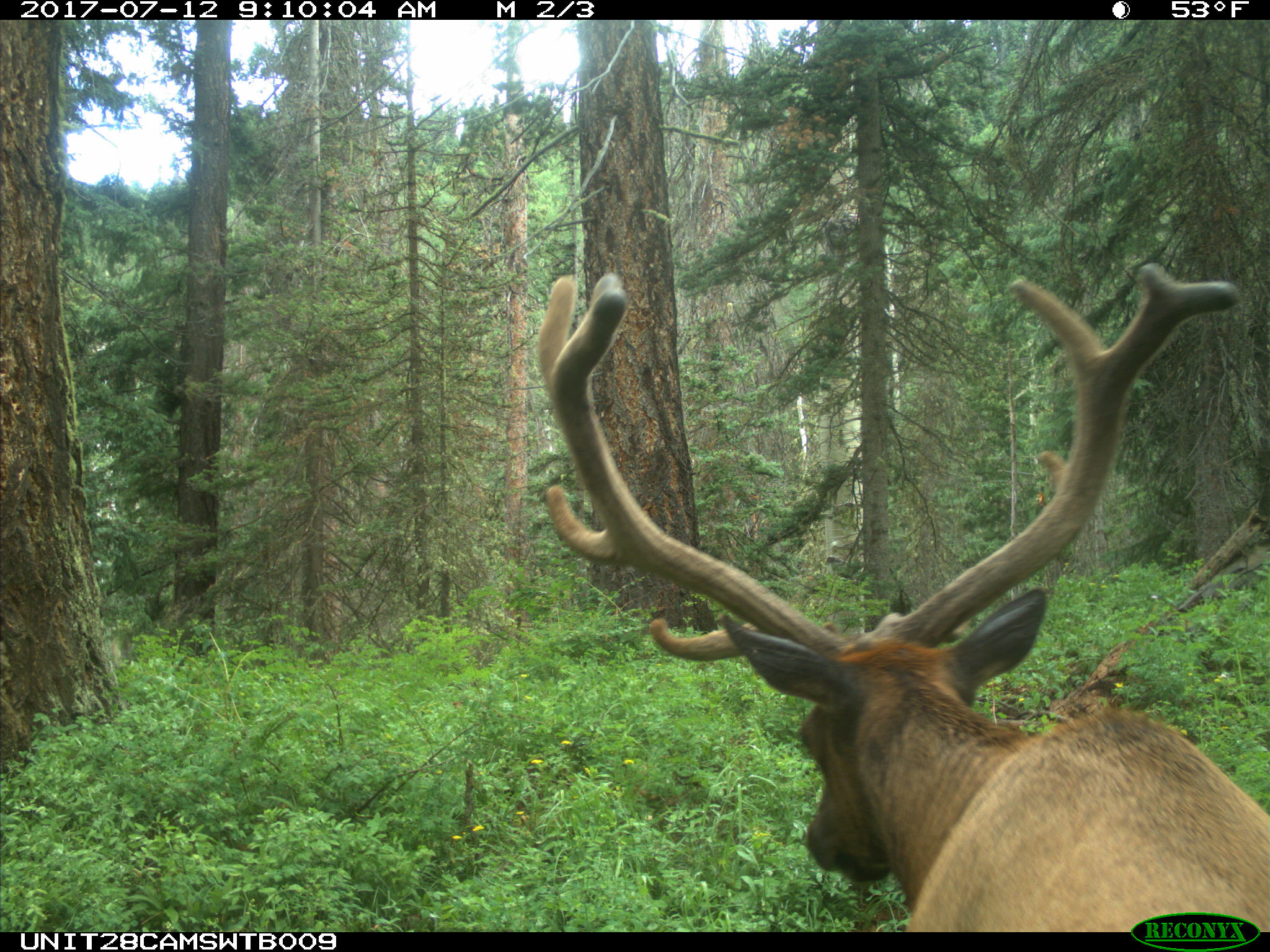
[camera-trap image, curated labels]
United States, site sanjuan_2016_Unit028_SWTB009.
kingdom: Animalia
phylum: Chordata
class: Mammalia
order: Artiodactyla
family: Cervidae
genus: Cervus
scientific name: Cervus elaphus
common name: red deer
Cervus elaphus (red deer).